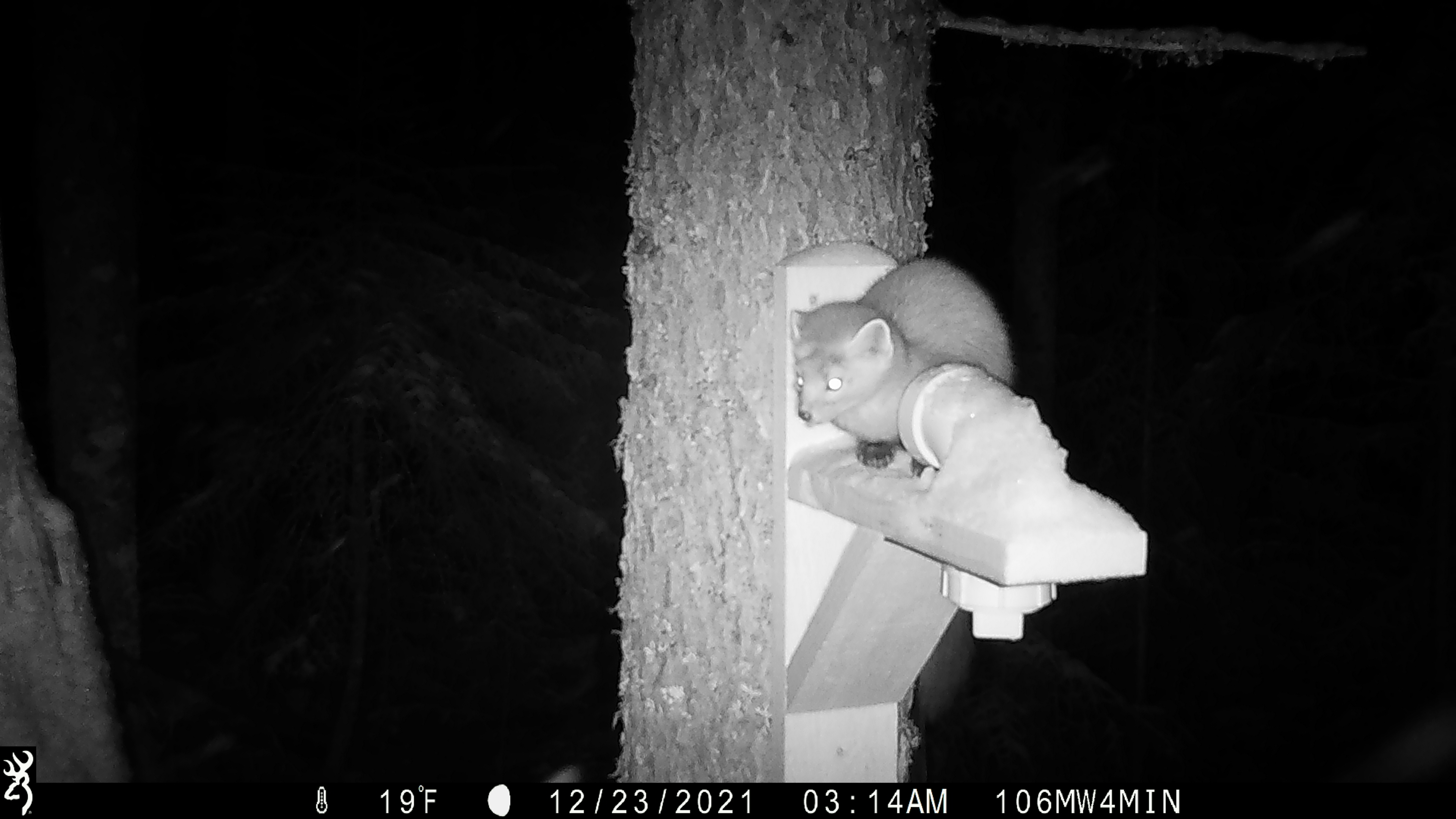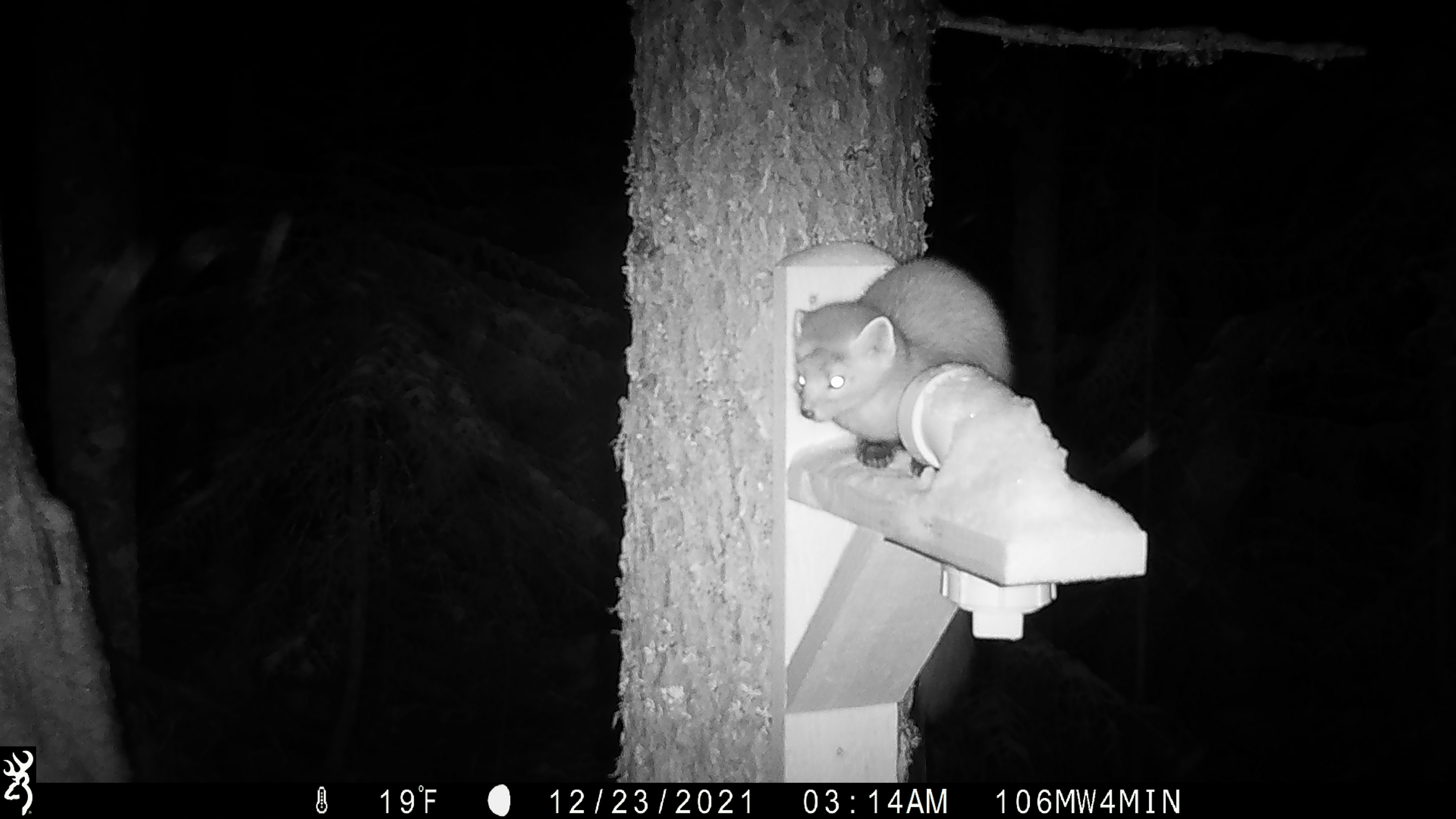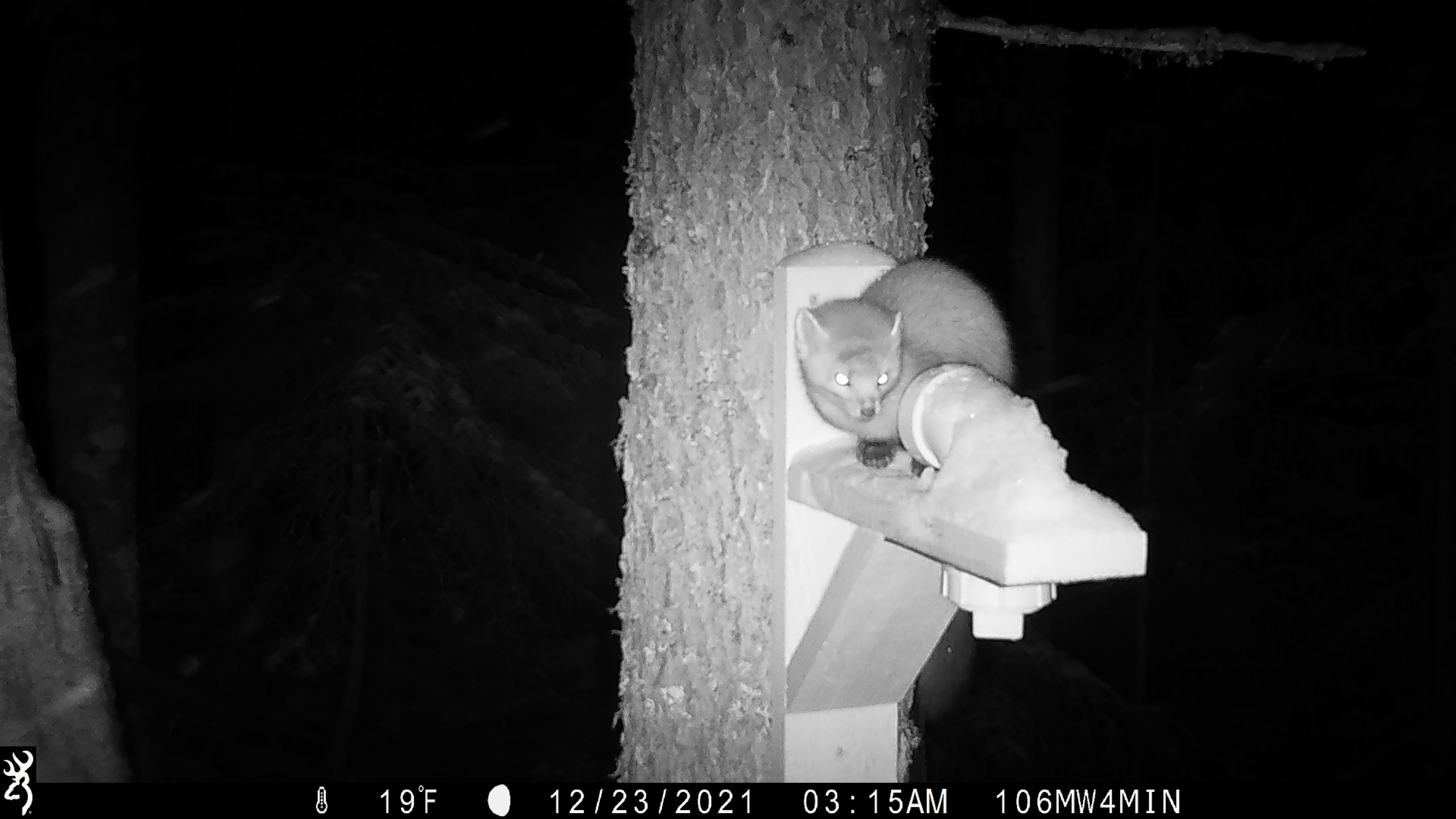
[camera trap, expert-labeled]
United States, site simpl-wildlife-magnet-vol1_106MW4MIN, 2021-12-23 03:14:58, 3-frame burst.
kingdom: Animalia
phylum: Chordata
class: Mammalia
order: Carnivora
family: Mustelidae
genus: Martes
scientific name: Martes americana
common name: american marten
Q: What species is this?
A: American marten (Martes americana).